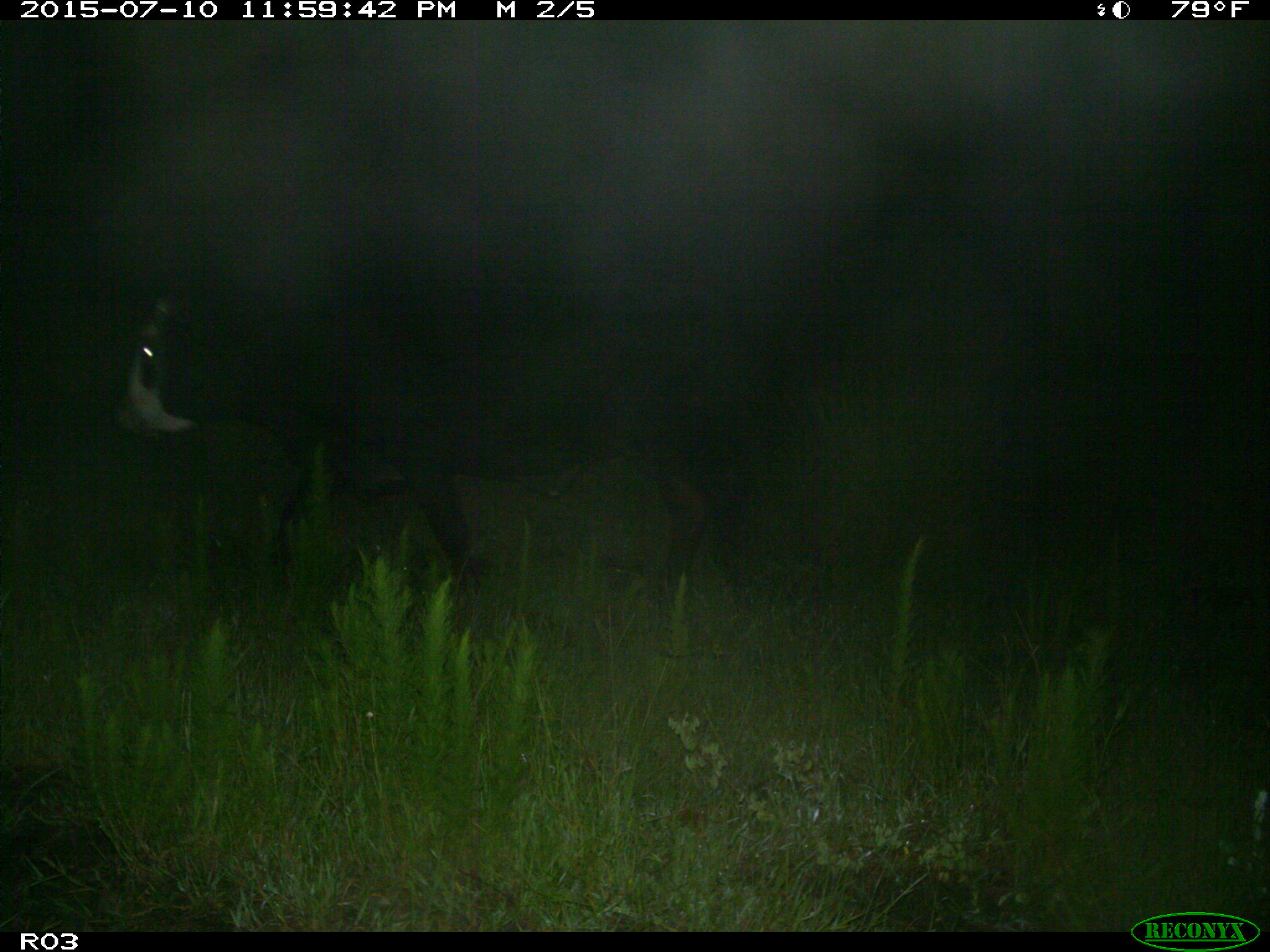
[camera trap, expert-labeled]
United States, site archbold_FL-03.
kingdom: Animalia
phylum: Chordata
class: Mammalia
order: Artiodactyla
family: Bovidae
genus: Bos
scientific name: Bos taurus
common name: domestic cow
Bos taurus (domestic cow).